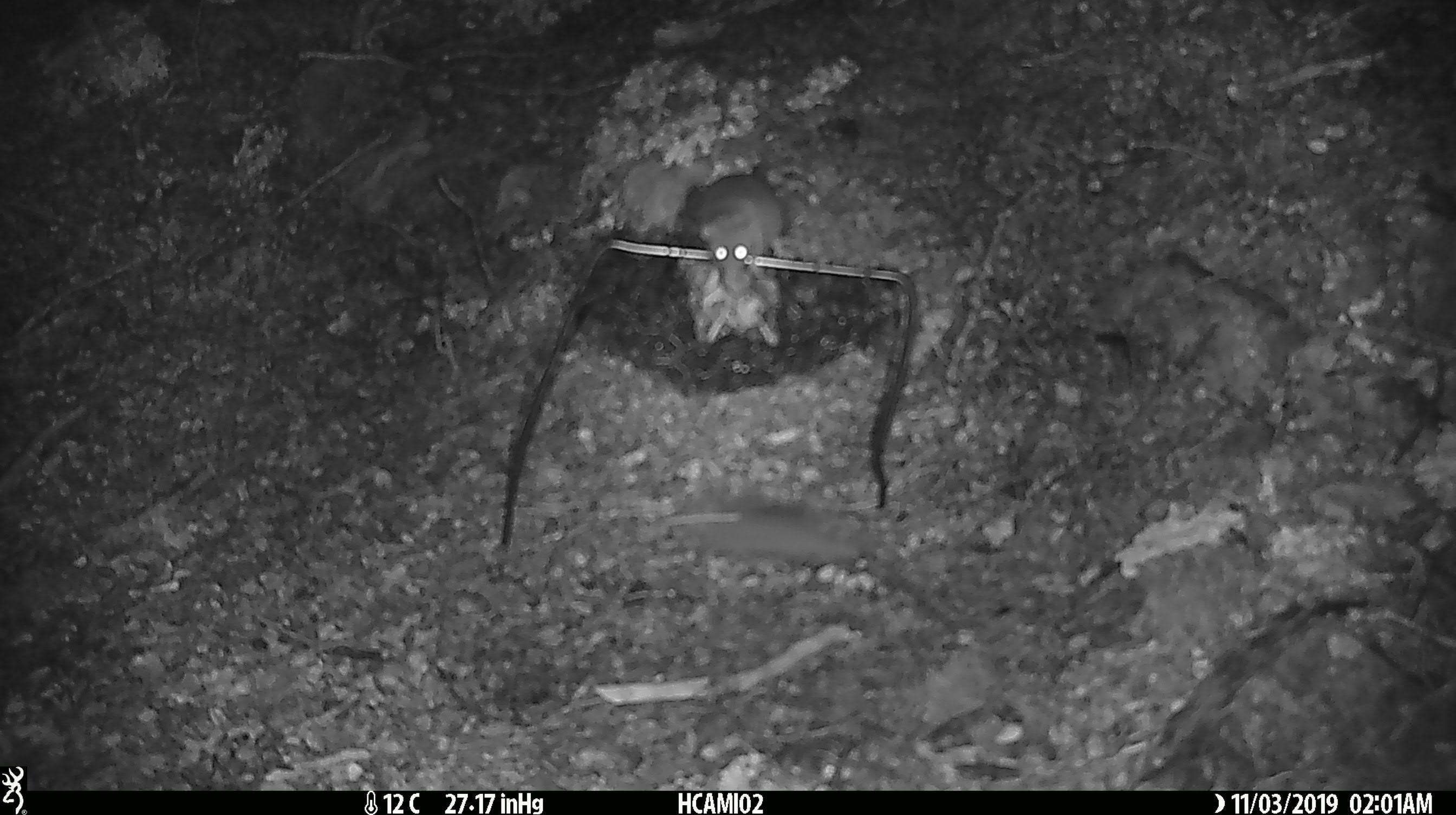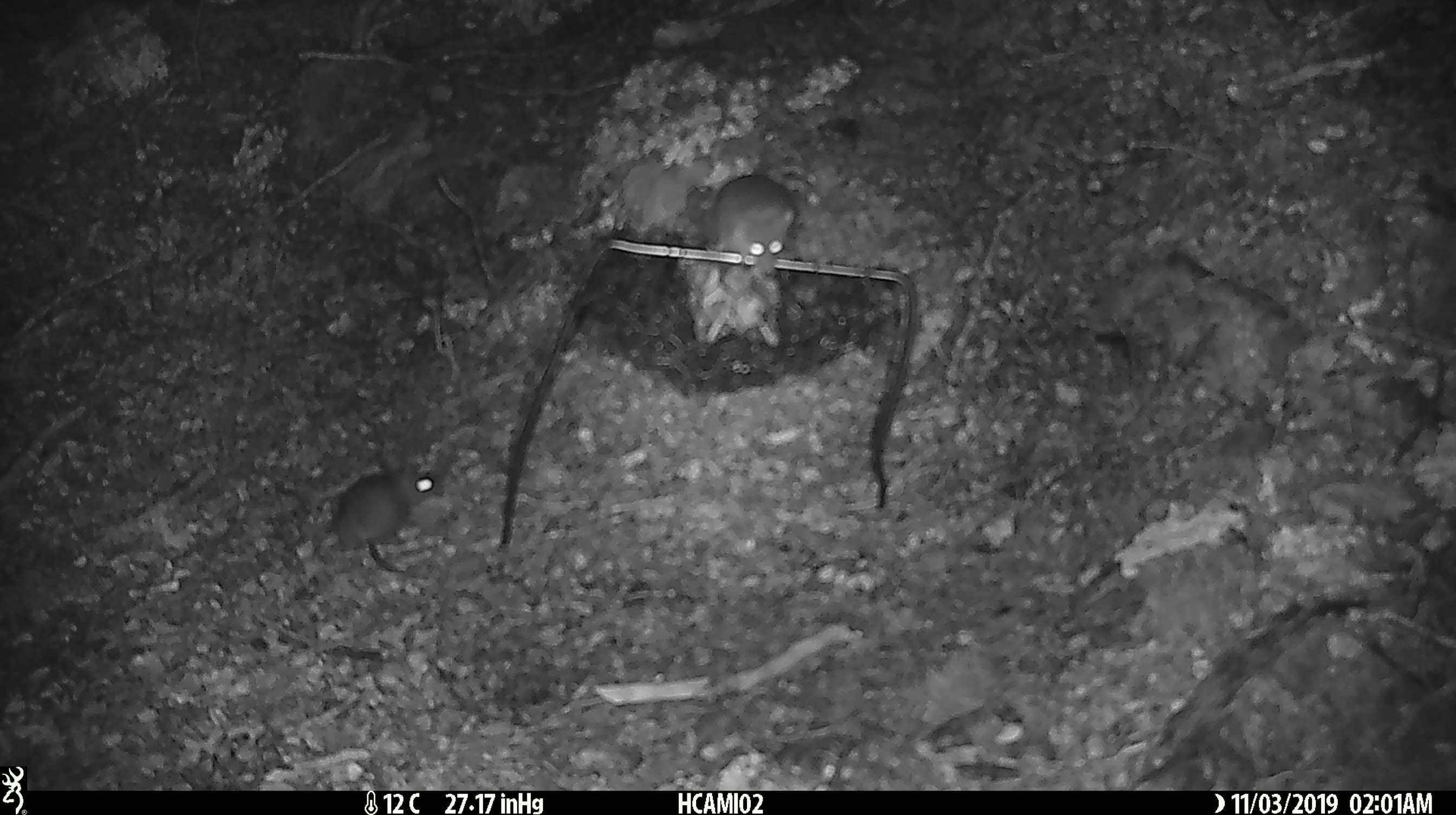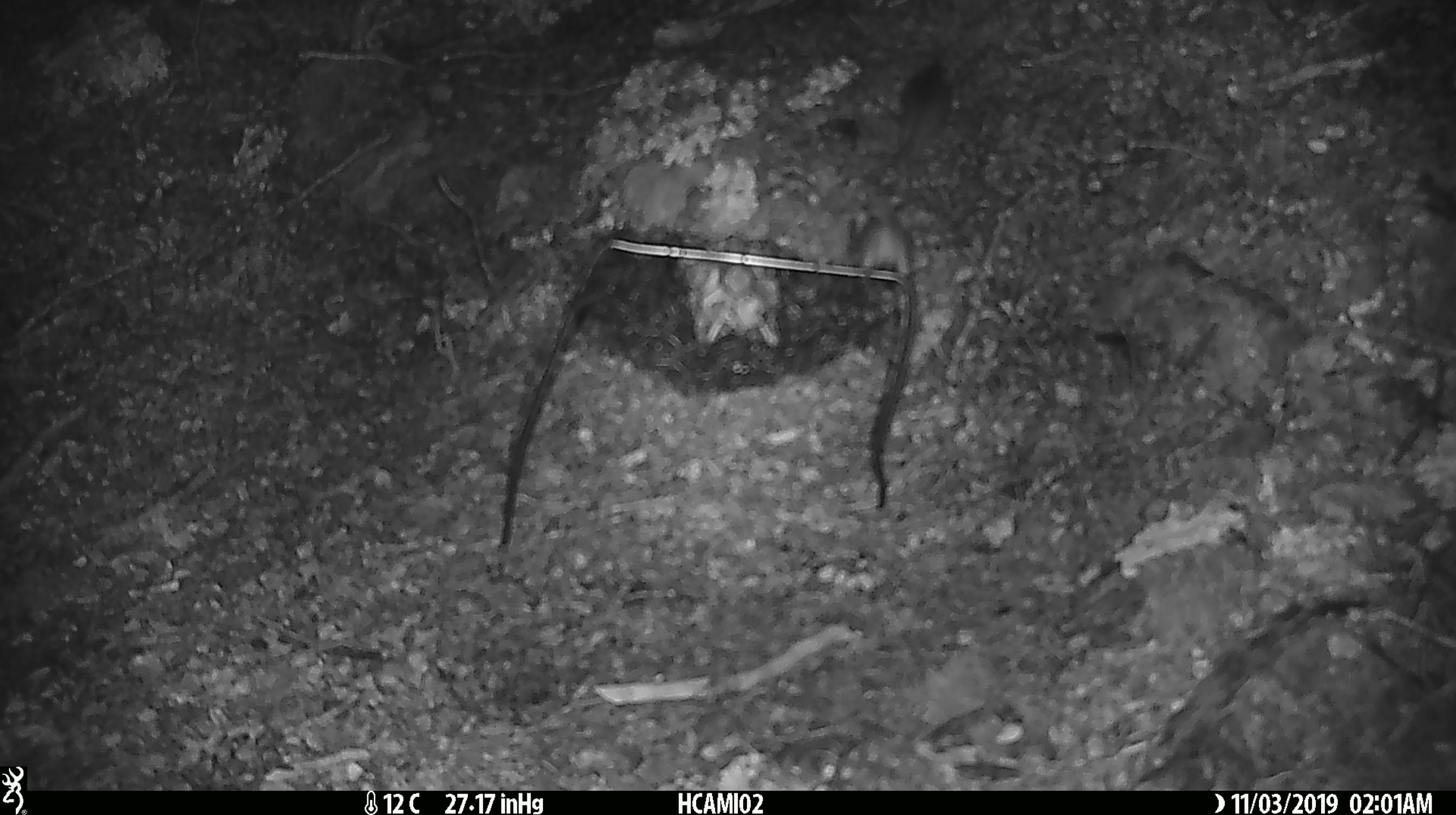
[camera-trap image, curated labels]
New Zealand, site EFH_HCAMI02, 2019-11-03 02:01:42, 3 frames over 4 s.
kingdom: Animalia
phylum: Chordata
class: Mammalia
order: Rodentia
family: Muridae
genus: Mus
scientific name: Mus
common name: mouse